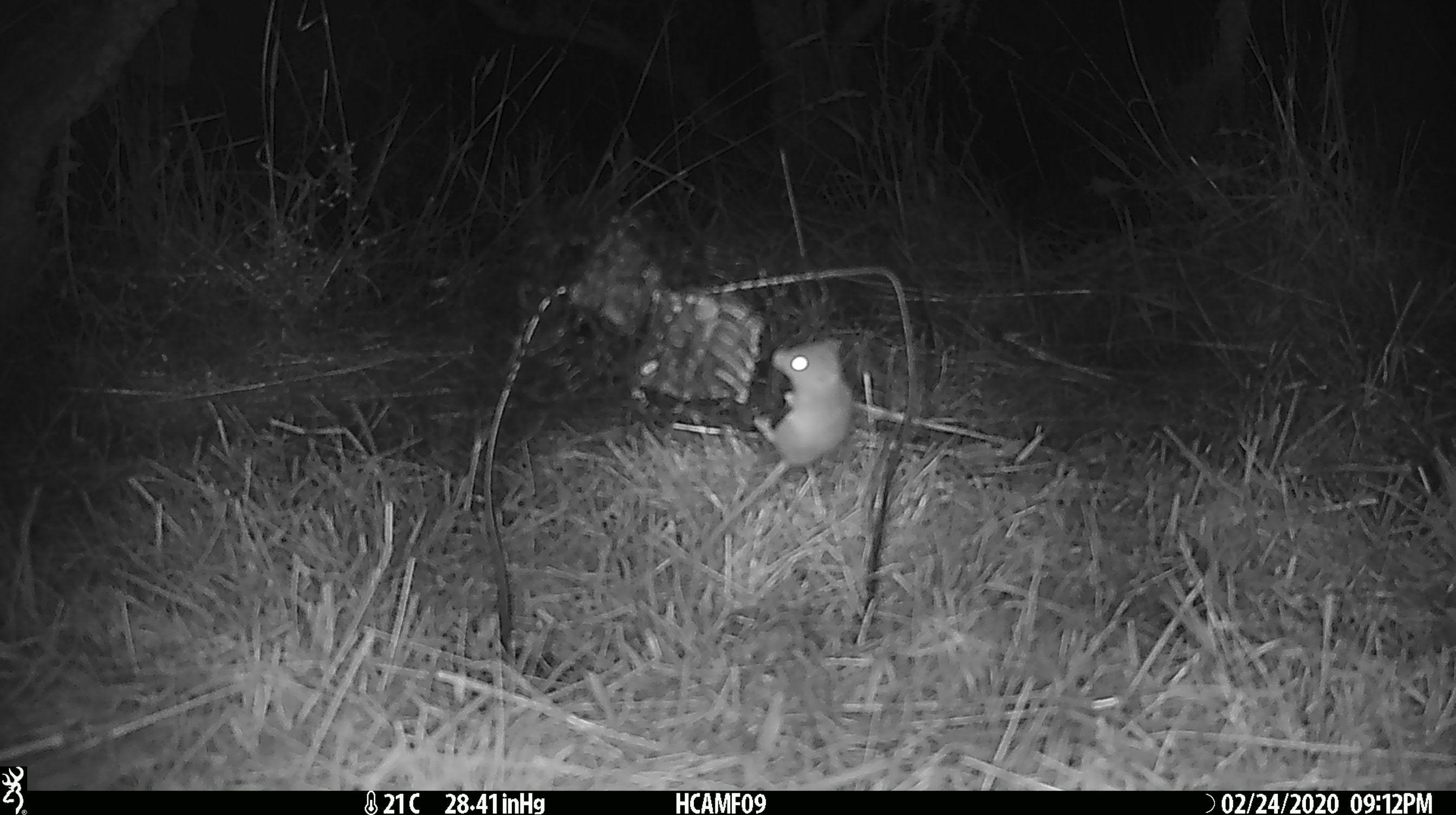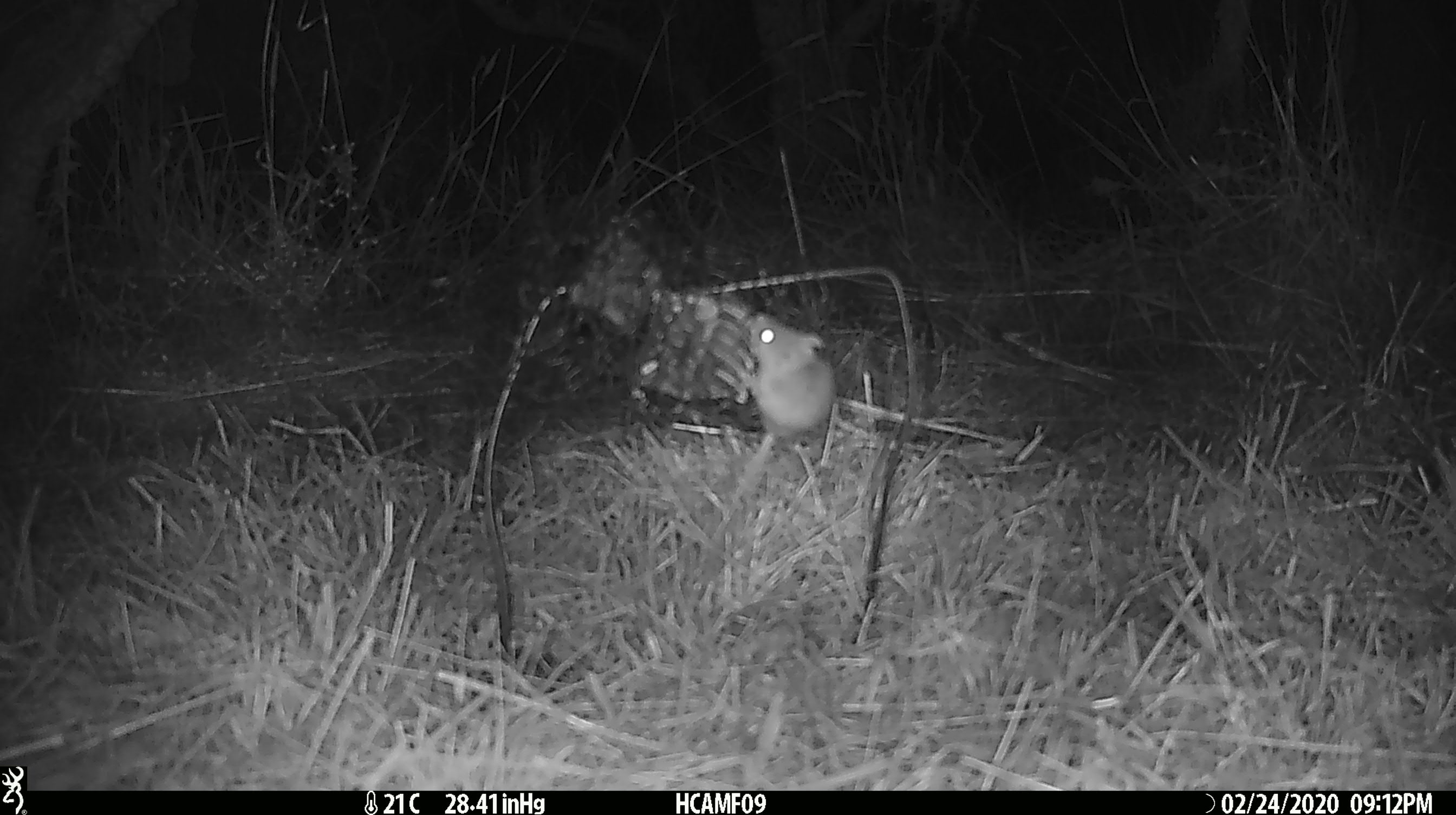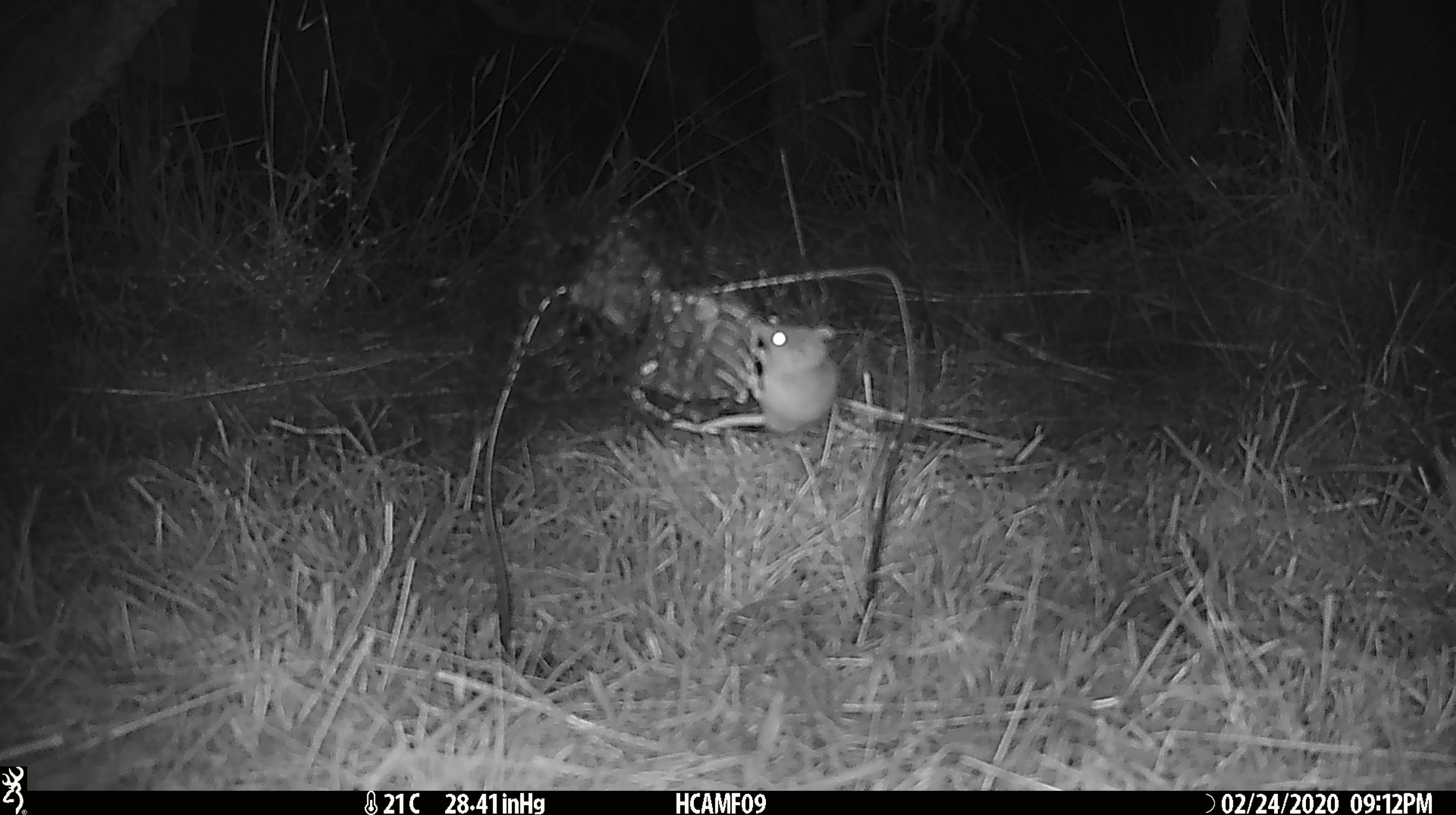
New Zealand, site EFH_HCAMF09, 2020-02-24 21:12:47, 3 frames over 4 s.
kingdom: Animalia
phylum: Chordata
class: Mammalia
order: Rodentia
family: Muridae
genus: Mus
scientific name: Mus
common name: mouse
Mouse (Mus).